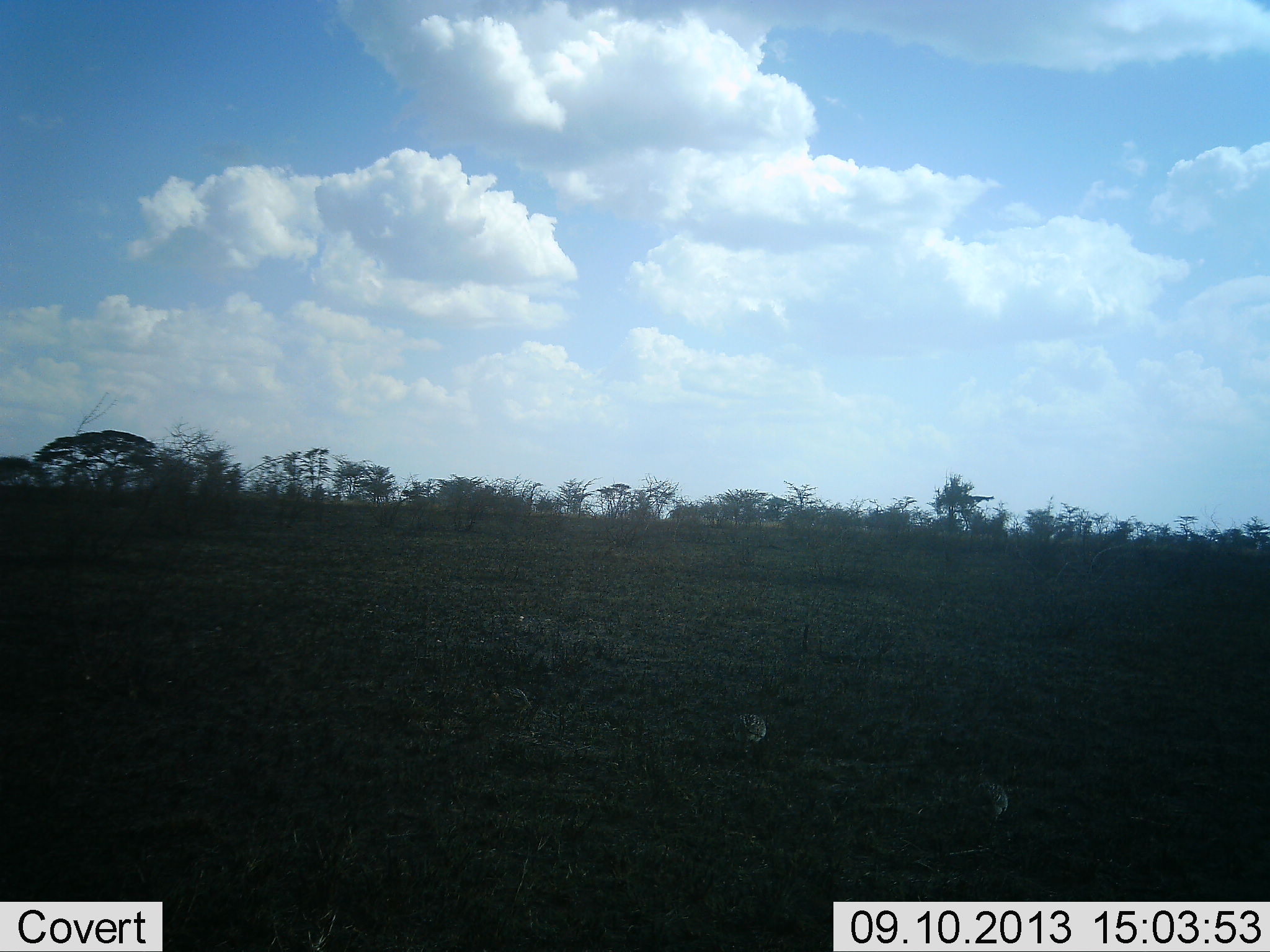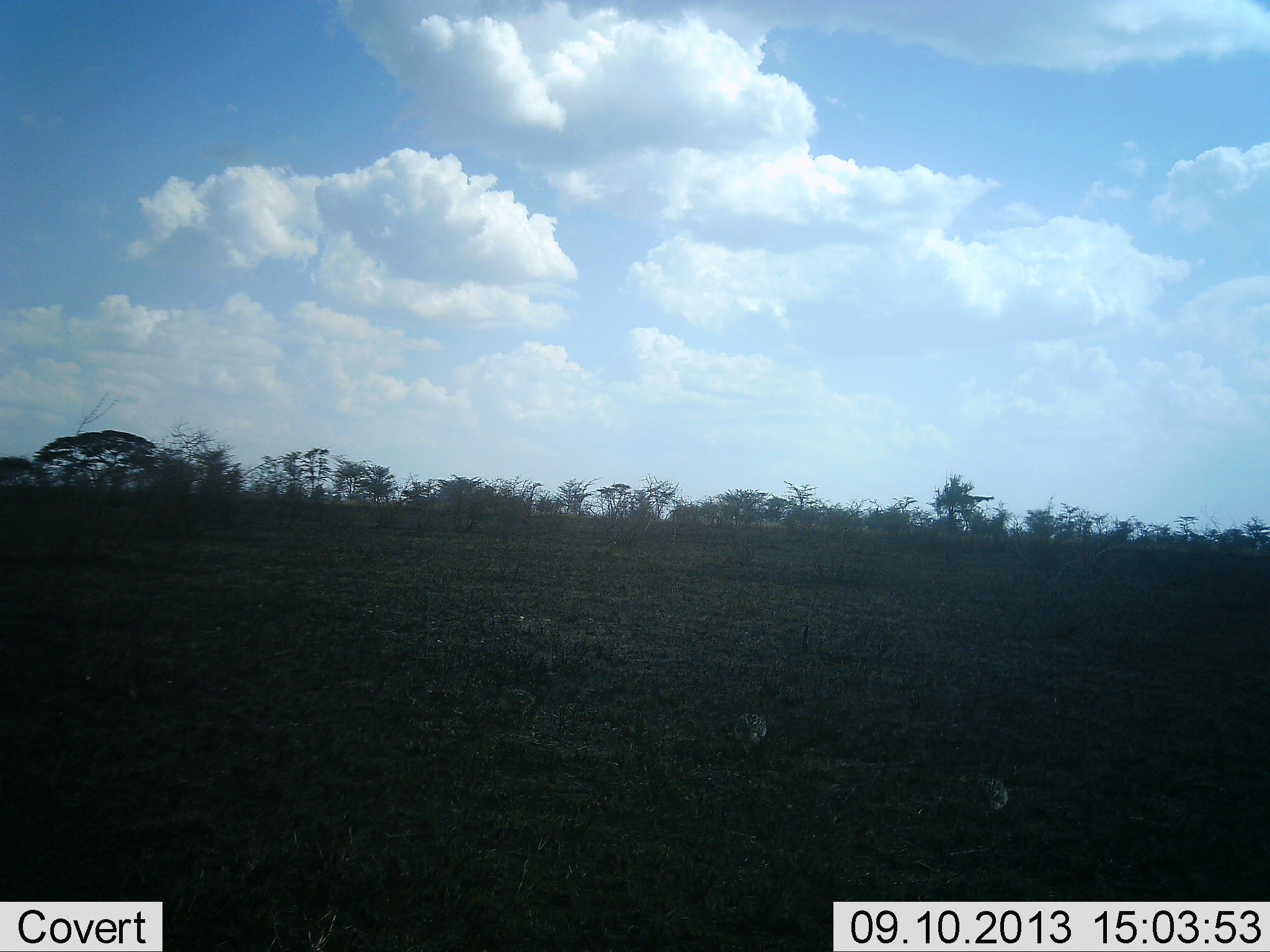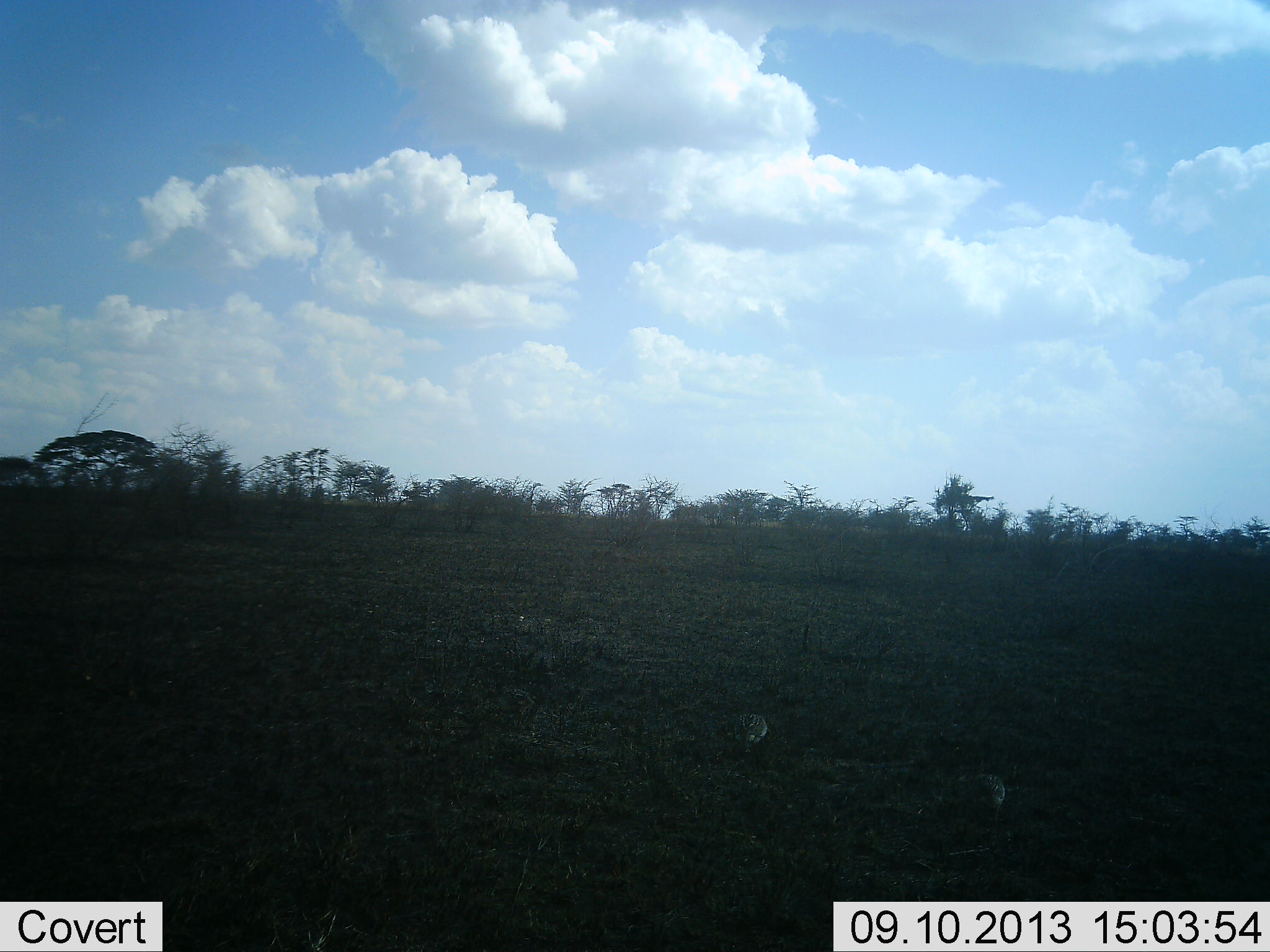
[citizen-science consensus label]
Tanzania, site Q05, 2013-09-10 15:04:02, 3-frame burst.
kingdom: Animalia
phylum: Chordata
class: Aves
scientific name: Aves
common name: bird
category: otherbird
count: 3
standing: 60%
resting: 0%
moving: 0%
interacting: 0%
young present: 0%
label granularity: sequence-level